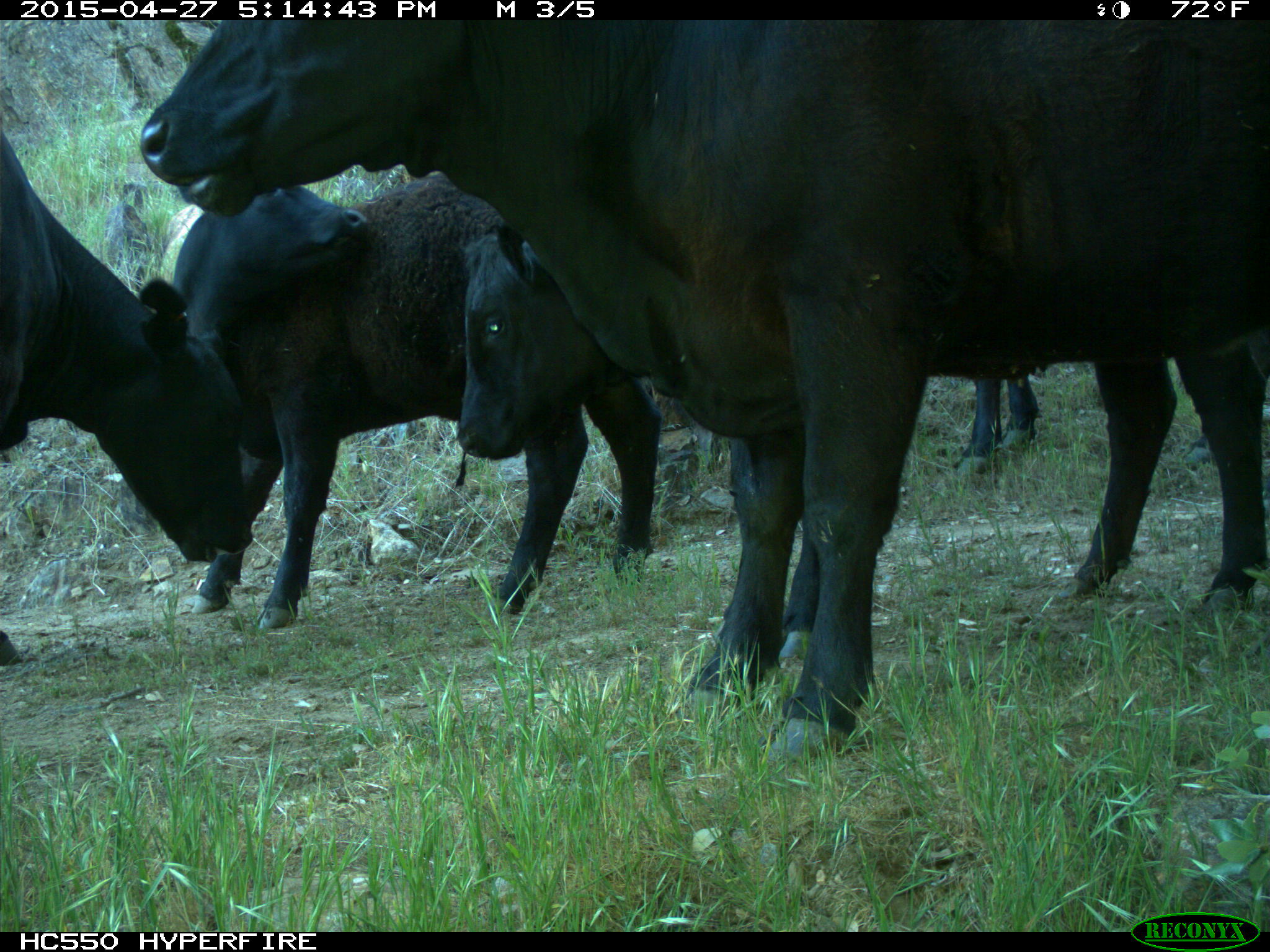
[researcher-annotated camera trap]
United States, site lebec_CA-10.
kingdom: Animalia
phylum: Chordata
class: Mammalia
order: Artiodactyla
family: Bovidae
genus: Bos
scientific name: Bos taurus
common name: domestic cow